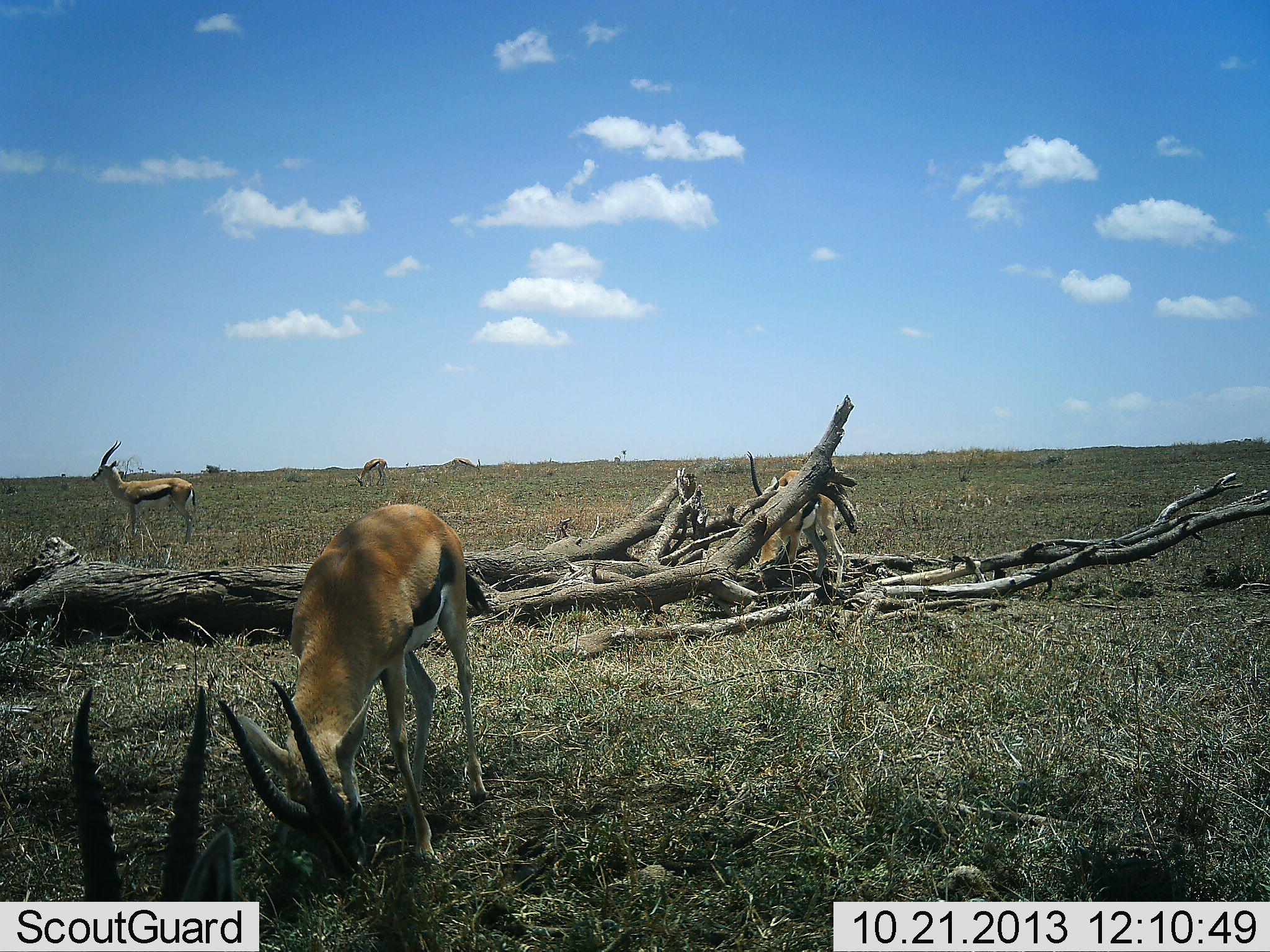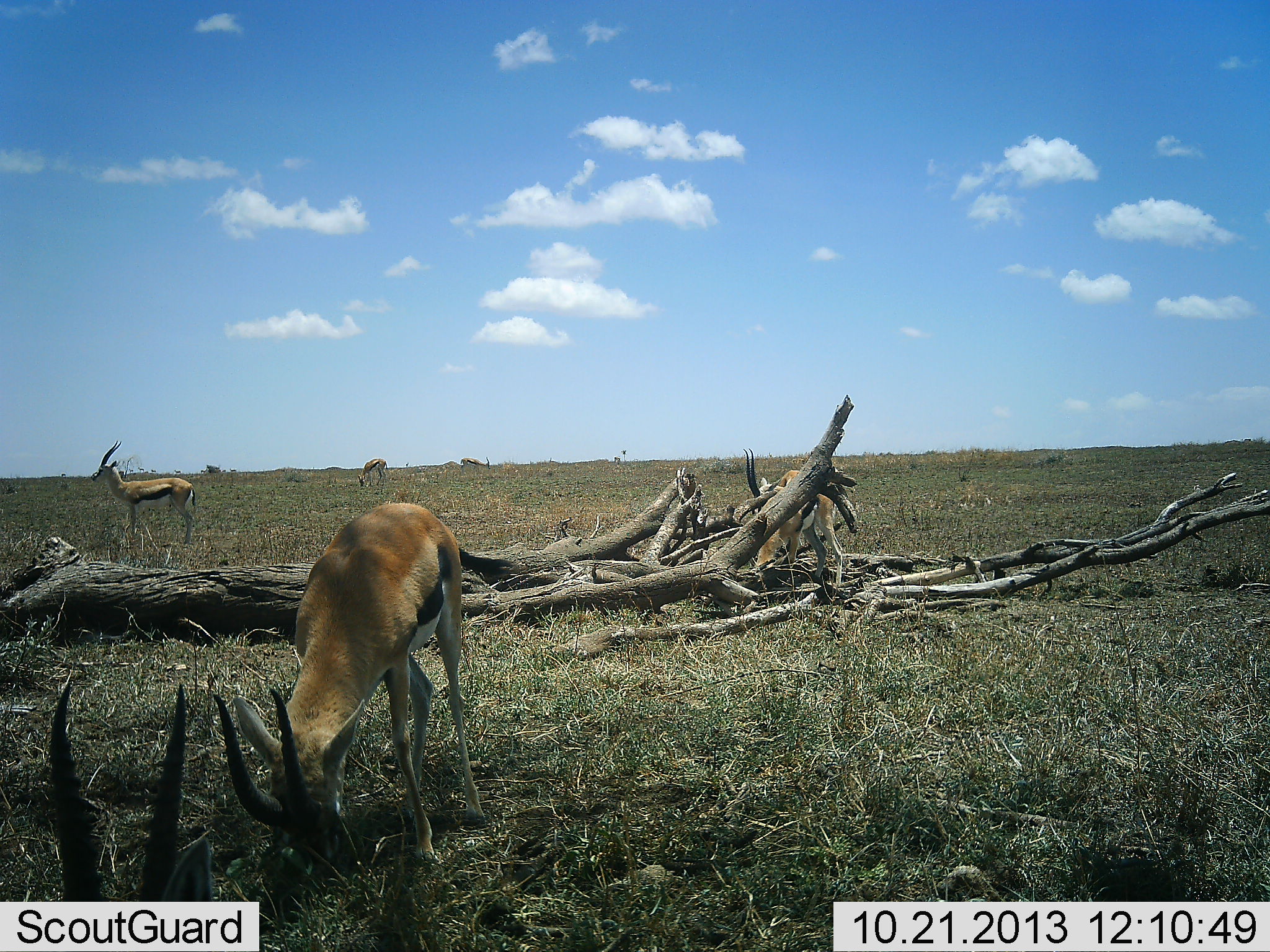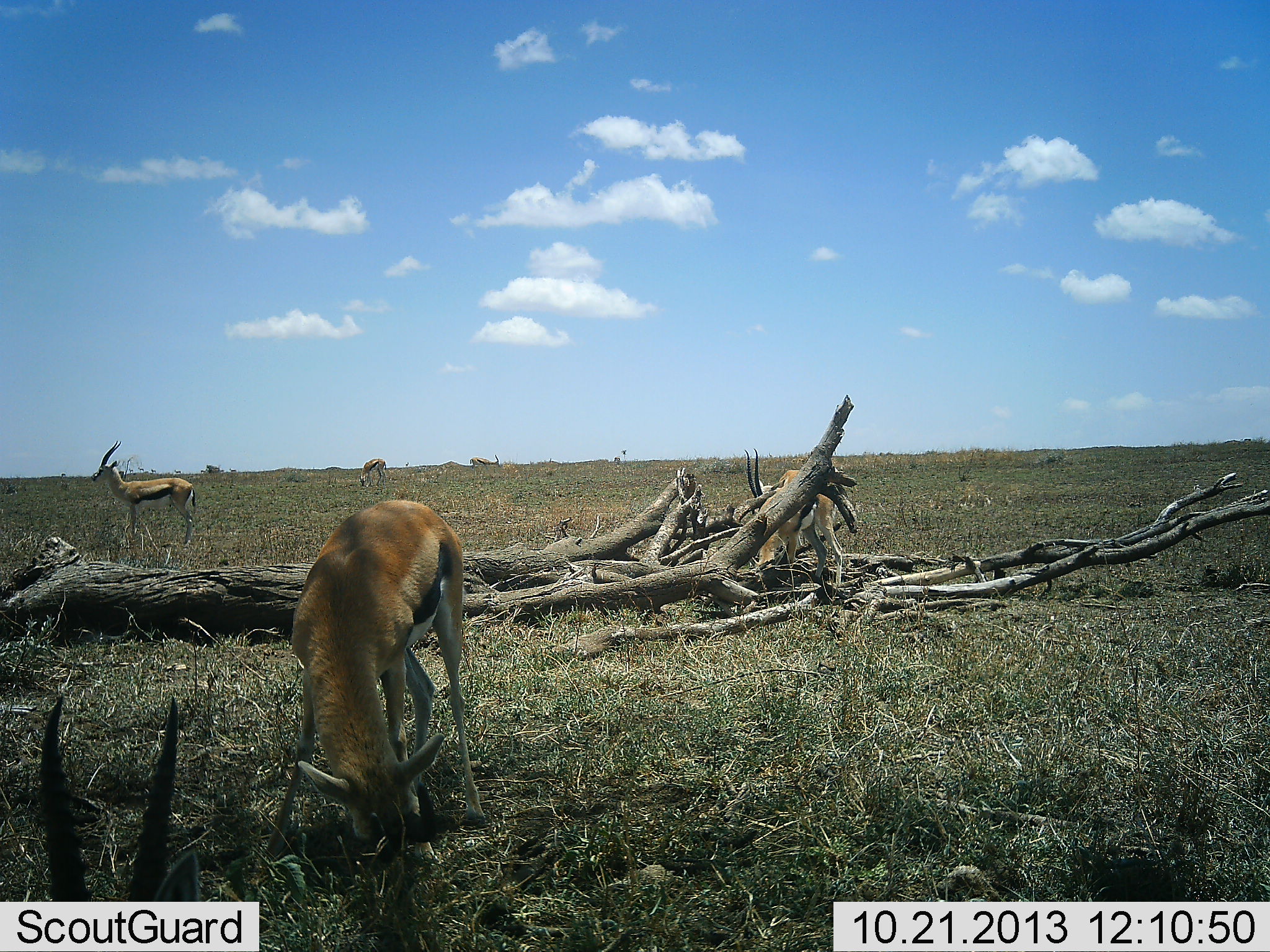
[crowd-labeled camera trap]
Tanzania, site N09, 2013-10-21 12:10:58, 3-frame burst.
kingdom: Animalia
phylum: Chordata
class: Mammalia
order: Artiodactyla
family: Bovidae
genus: Eudorcas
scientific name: Eudorcas thomsonii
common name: thomson's gazelle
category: gazellethomsons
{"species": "gazellethomsons (thomson's gazelle) (Eudorcas thomsonii)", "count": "6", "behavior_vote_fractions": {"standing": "74%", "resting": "32%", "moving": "32%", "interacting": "5%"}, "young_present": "0%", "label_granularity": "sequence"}